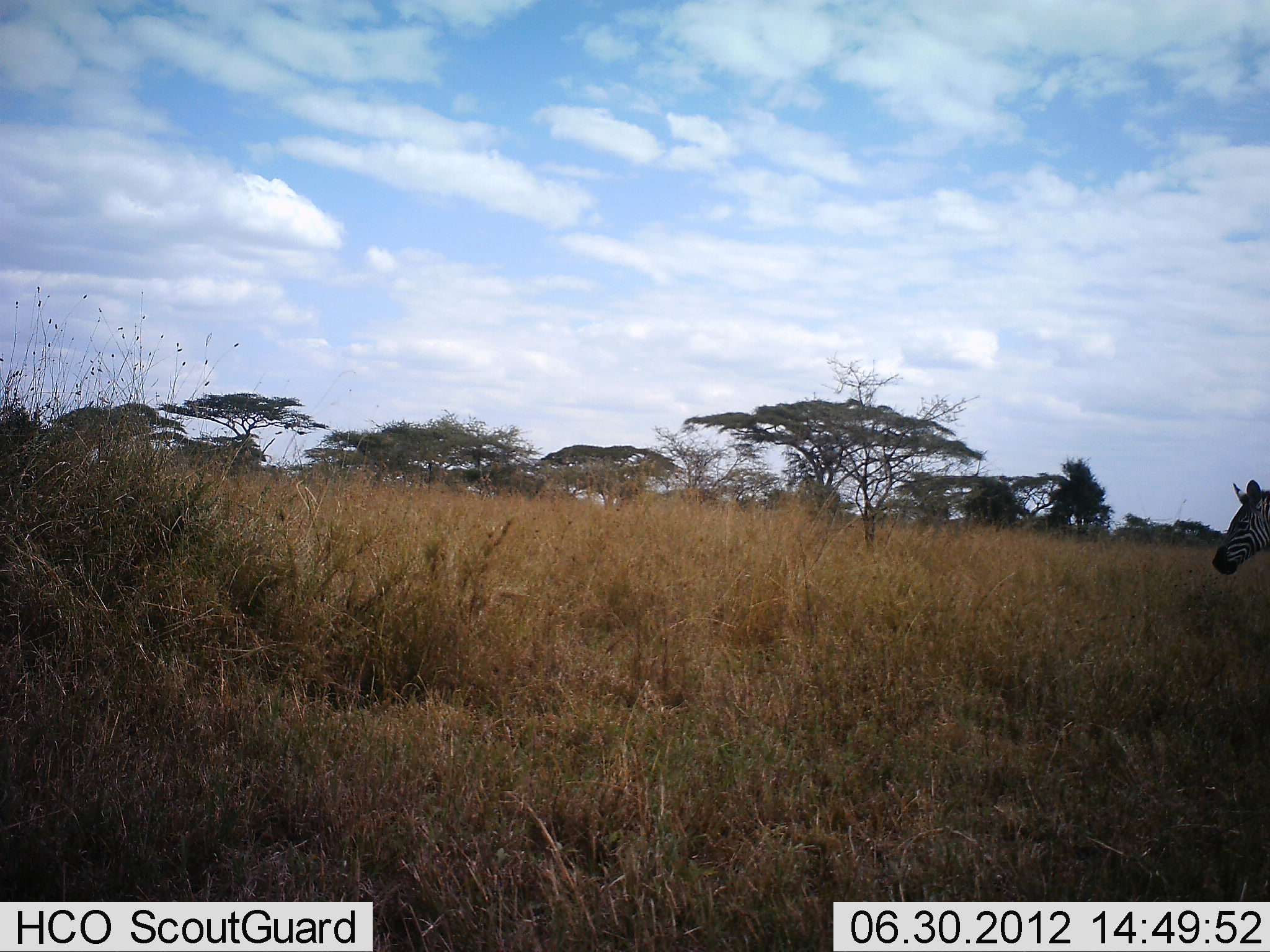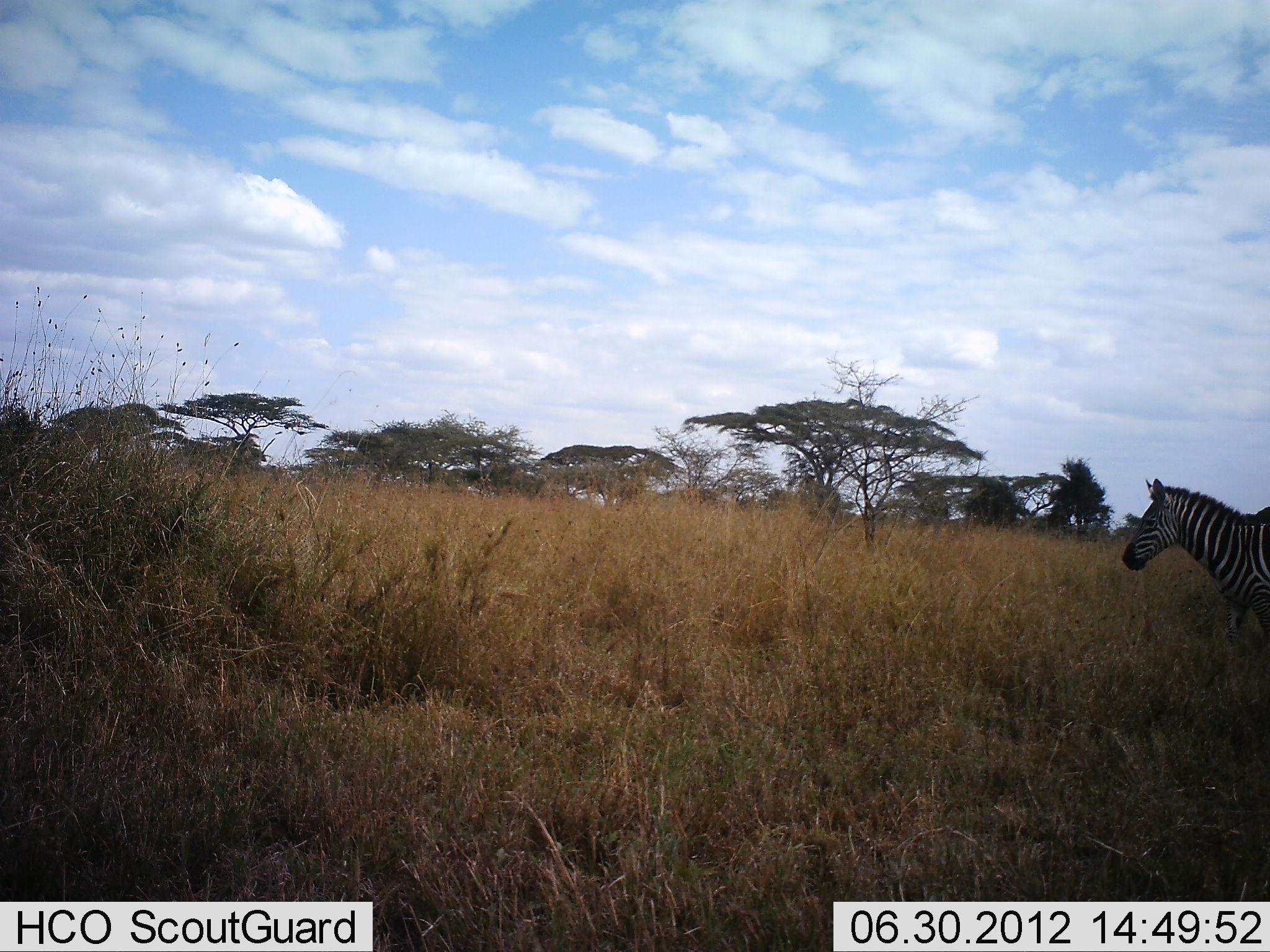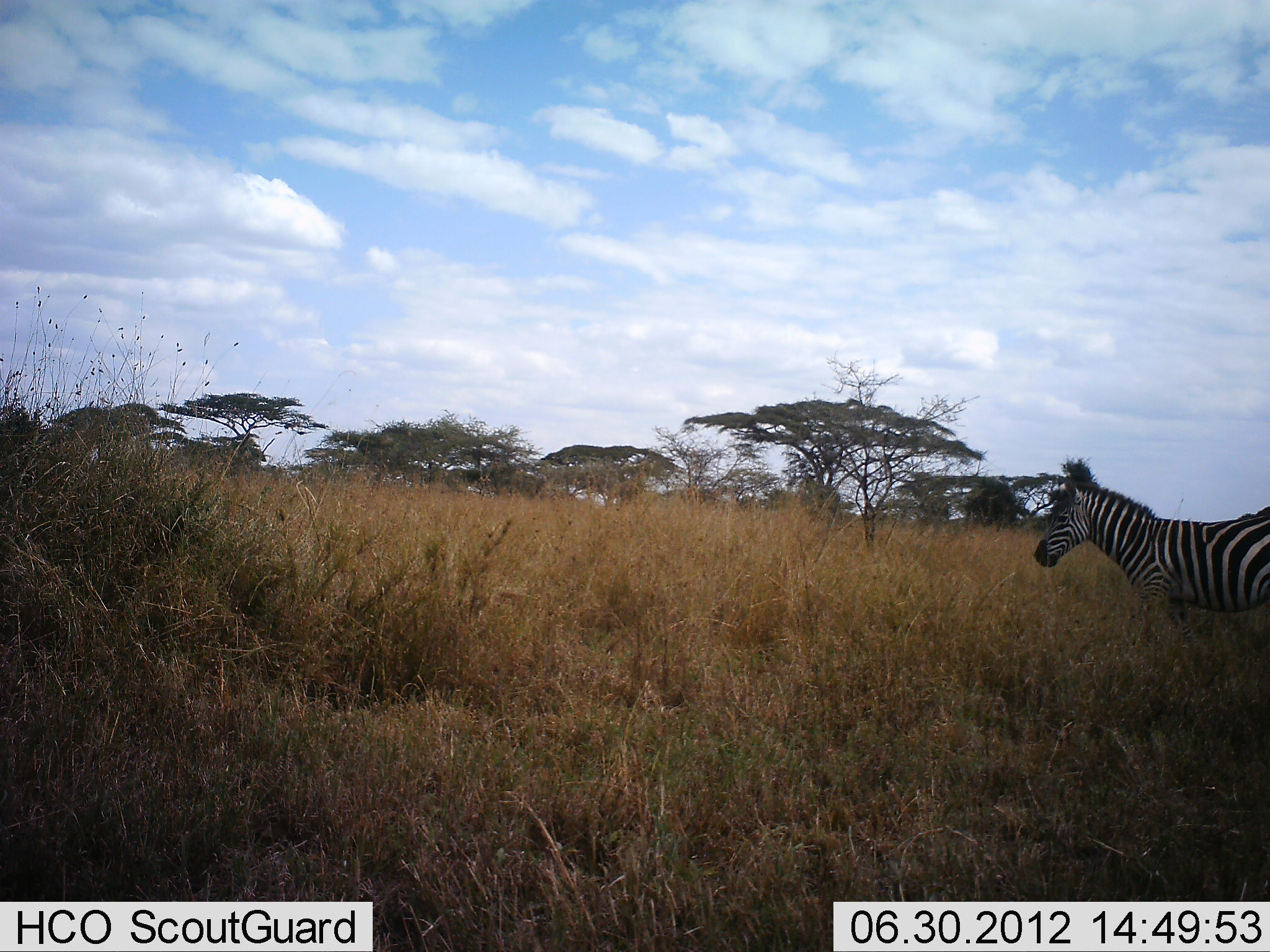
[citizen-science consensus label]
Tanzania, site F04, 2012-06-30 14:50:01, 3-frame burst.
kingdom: Animalia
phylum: Chordata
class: Mammalia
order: Perissodactyla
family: Equidae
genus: Equus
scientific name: Equus quagga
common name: plains zebra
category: zebra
Zebra (plains zebra) (Equus quagga), count 1. Behavior (volunteer vote fractions): standing 0%, resting 0%, moving 100%, interacting 0%. Young present (vote fraction): 0%. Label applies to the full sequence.